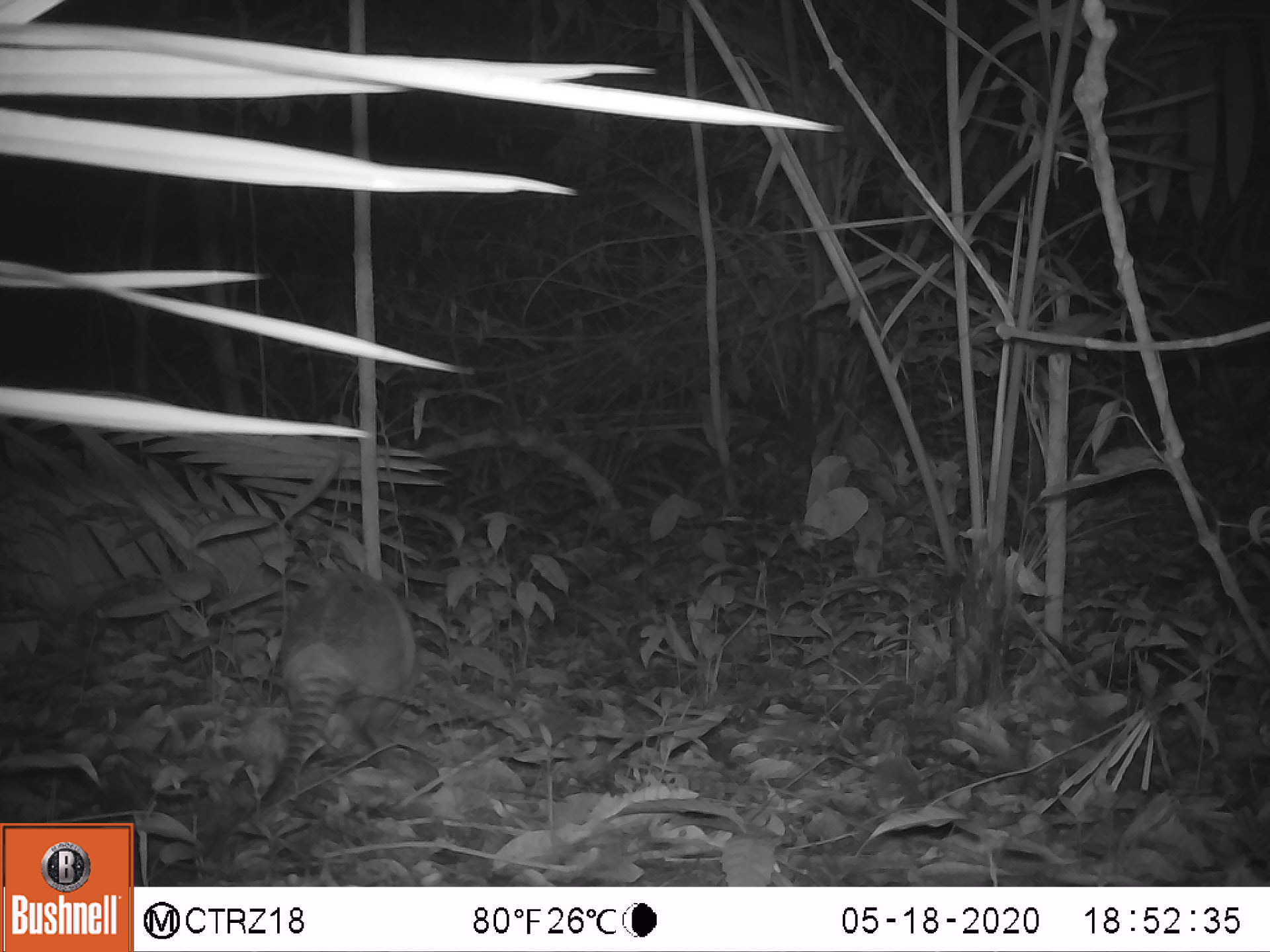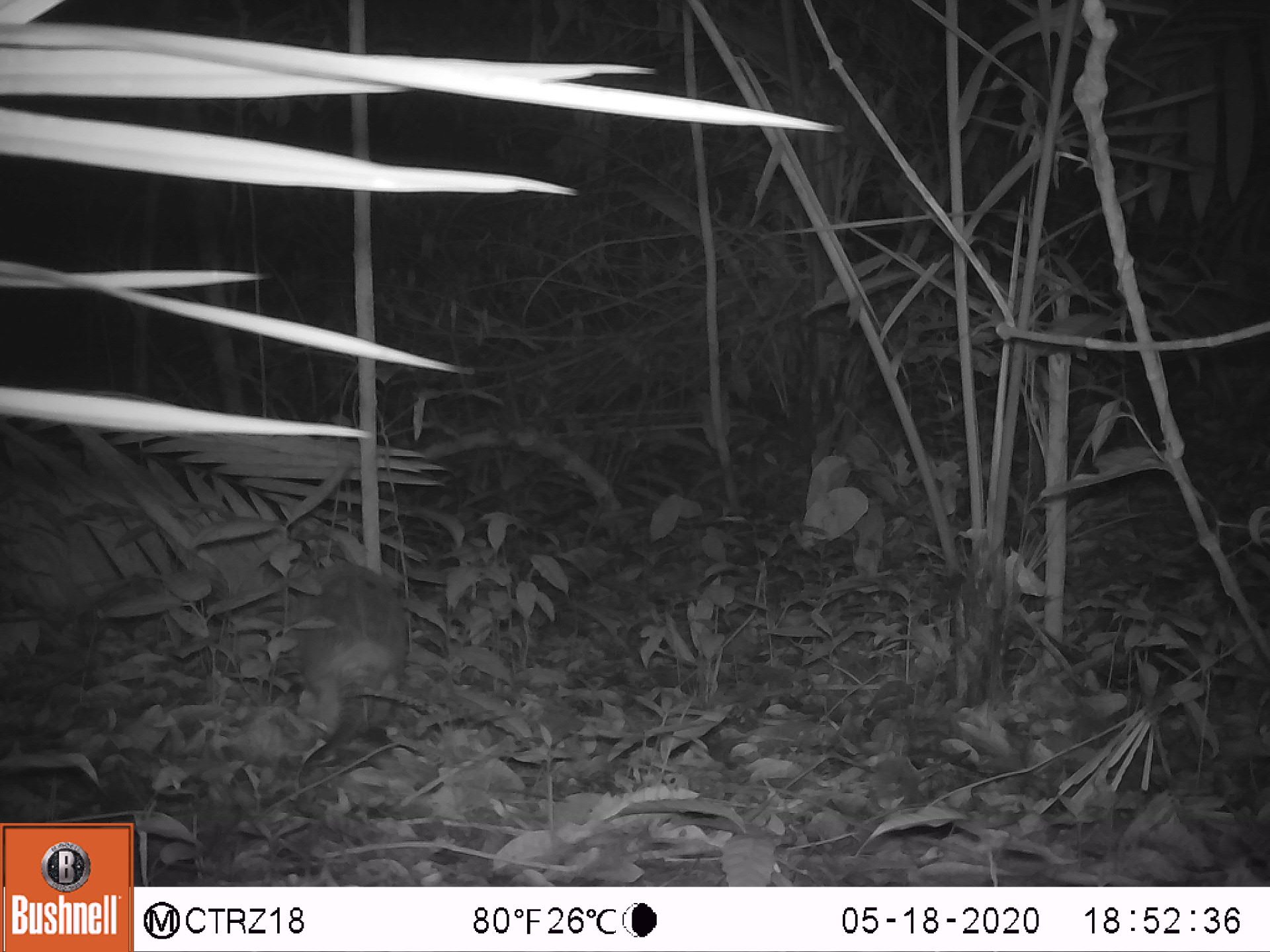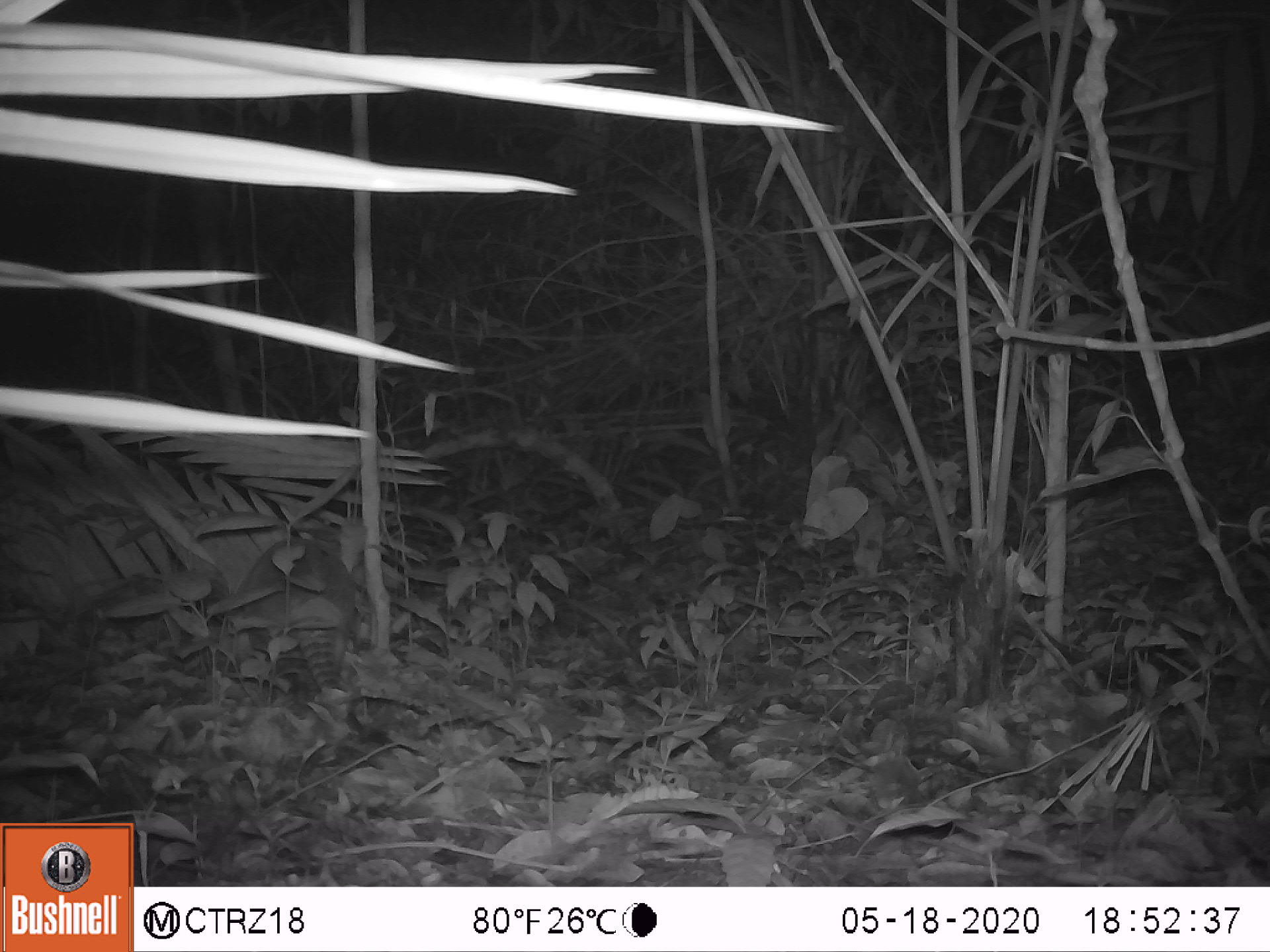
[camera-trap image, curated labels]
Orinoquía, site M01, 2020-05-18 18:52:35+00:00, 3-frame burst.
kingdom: Animalia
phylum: Chordata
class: Mammalia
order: Cingulata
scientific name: Cingulata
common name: armadillo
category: unknown armadillo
Unknown armadillo (armadillo) (Cingulata).